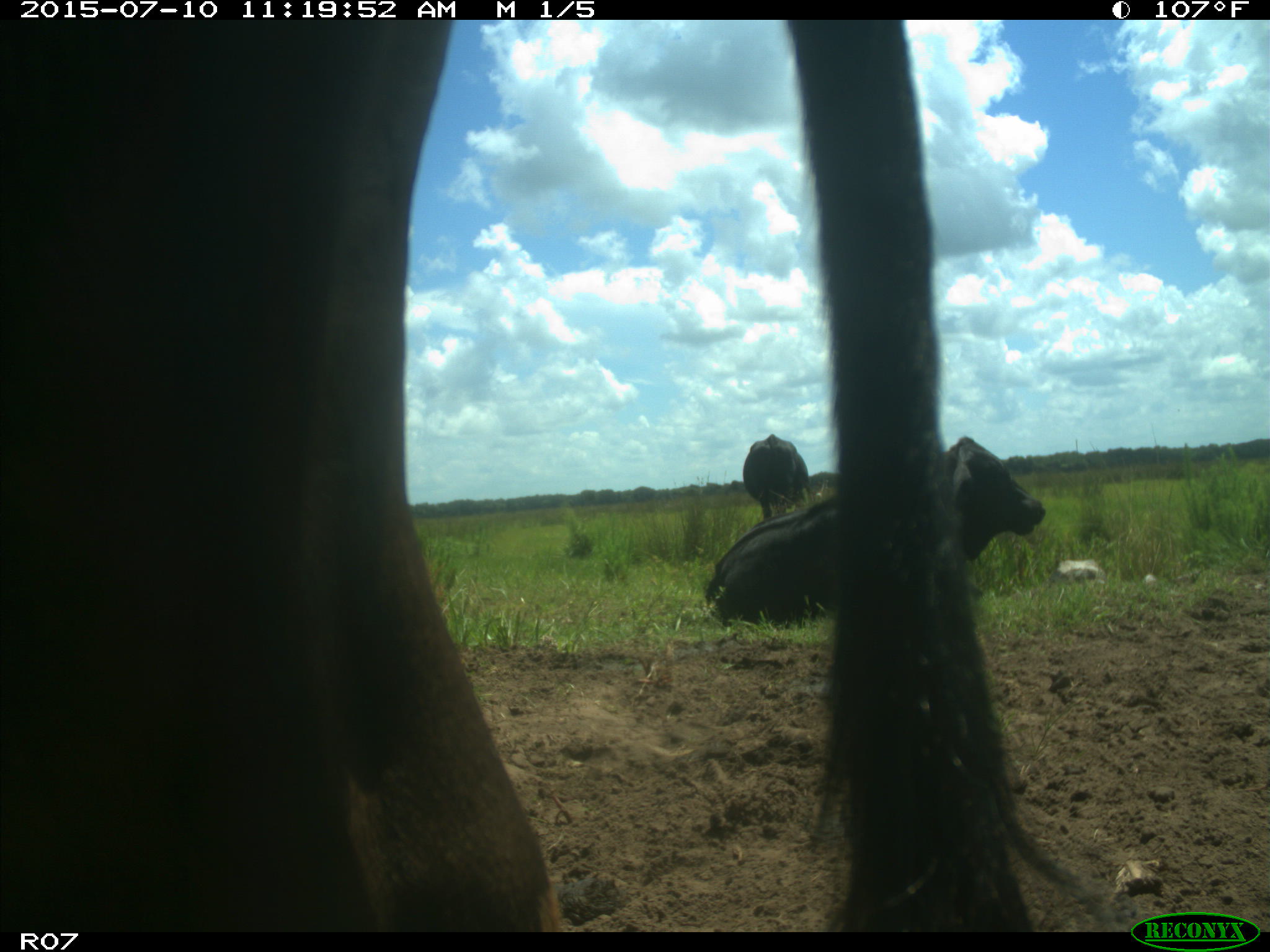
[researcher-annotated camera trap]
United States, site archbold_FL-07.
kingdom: Animalia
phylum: Chordata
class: Mammalia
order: Artiodactyla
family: Bovidae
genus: Bos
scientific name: Bos taurus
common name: domestic cow